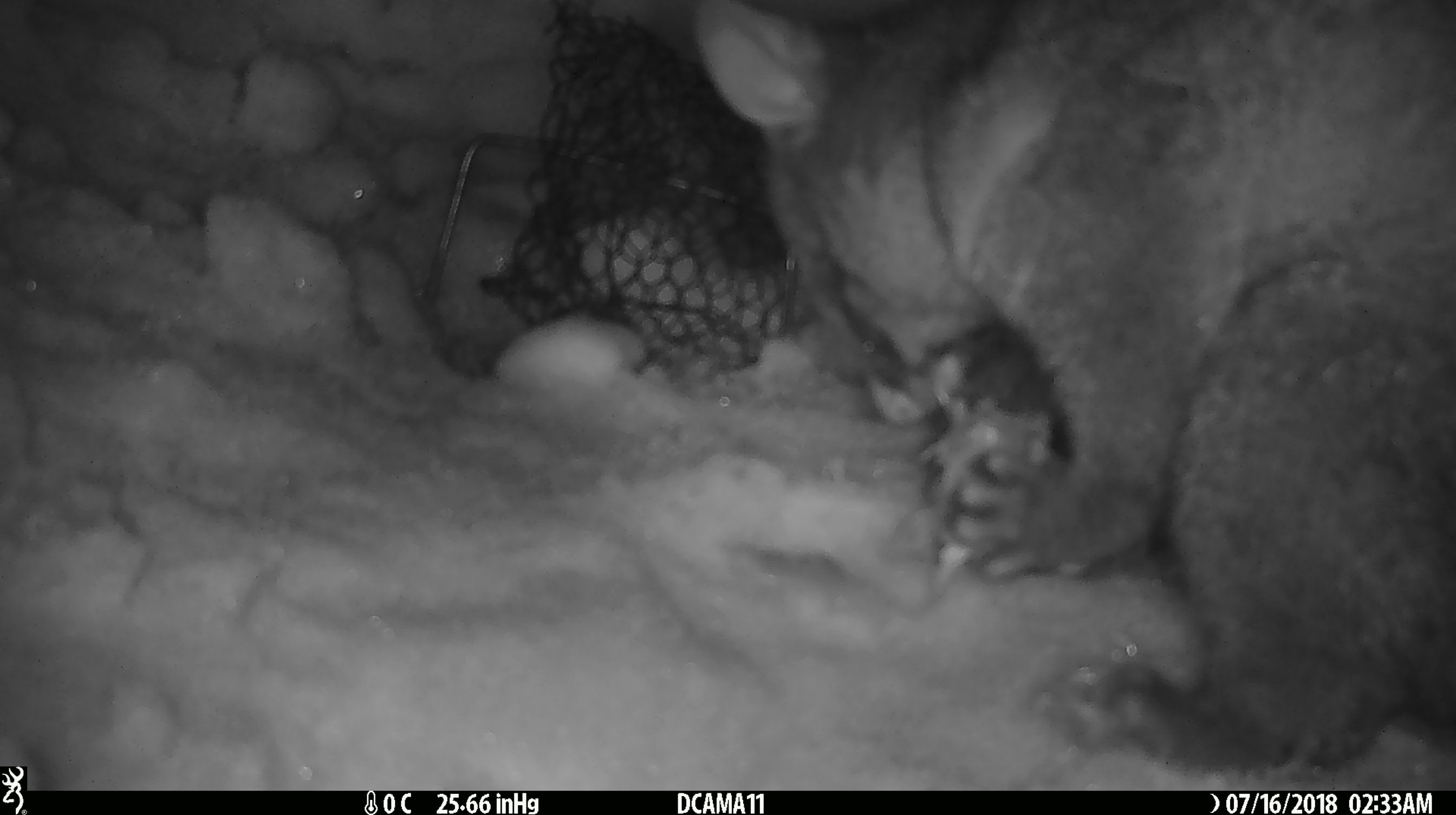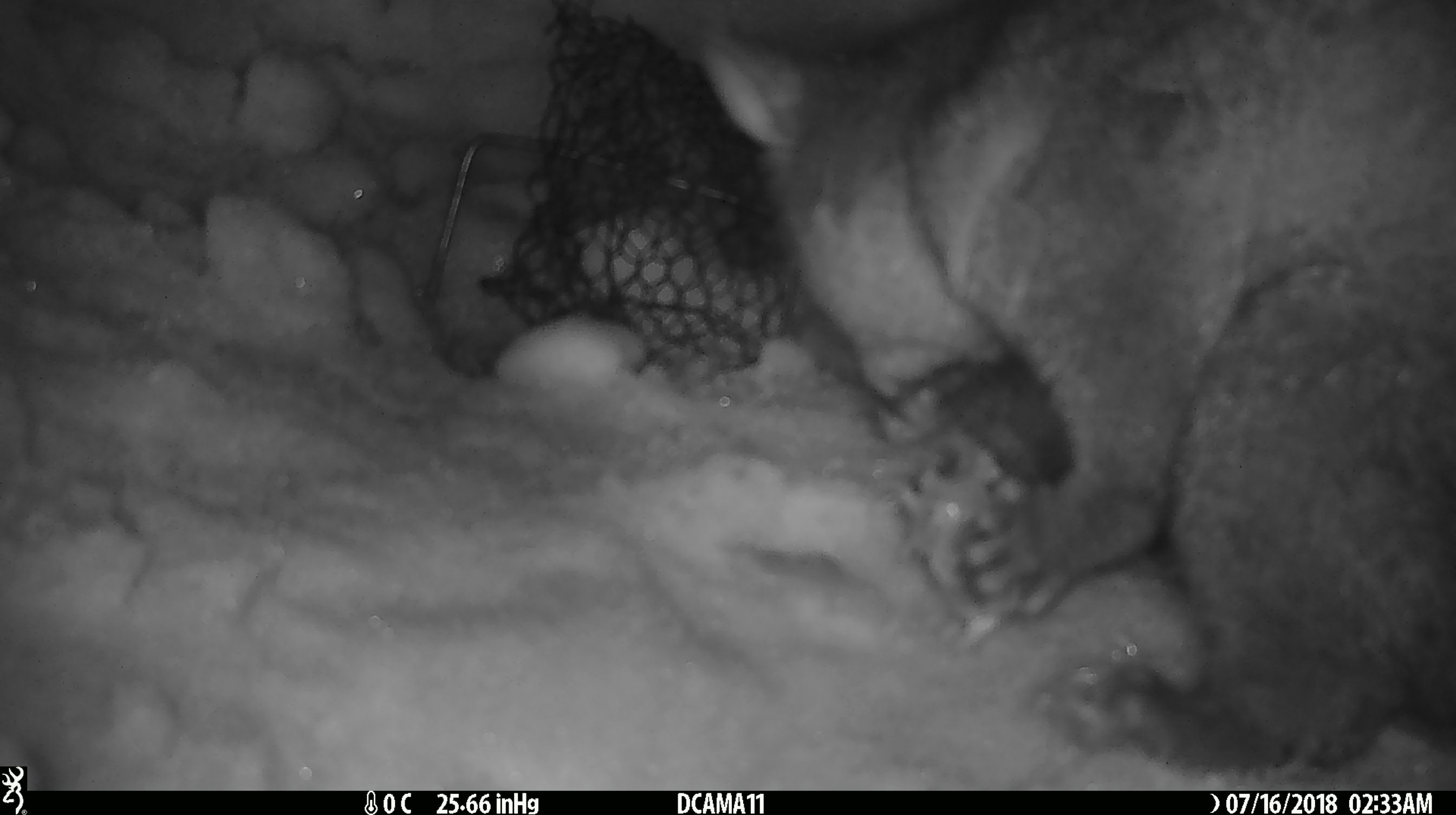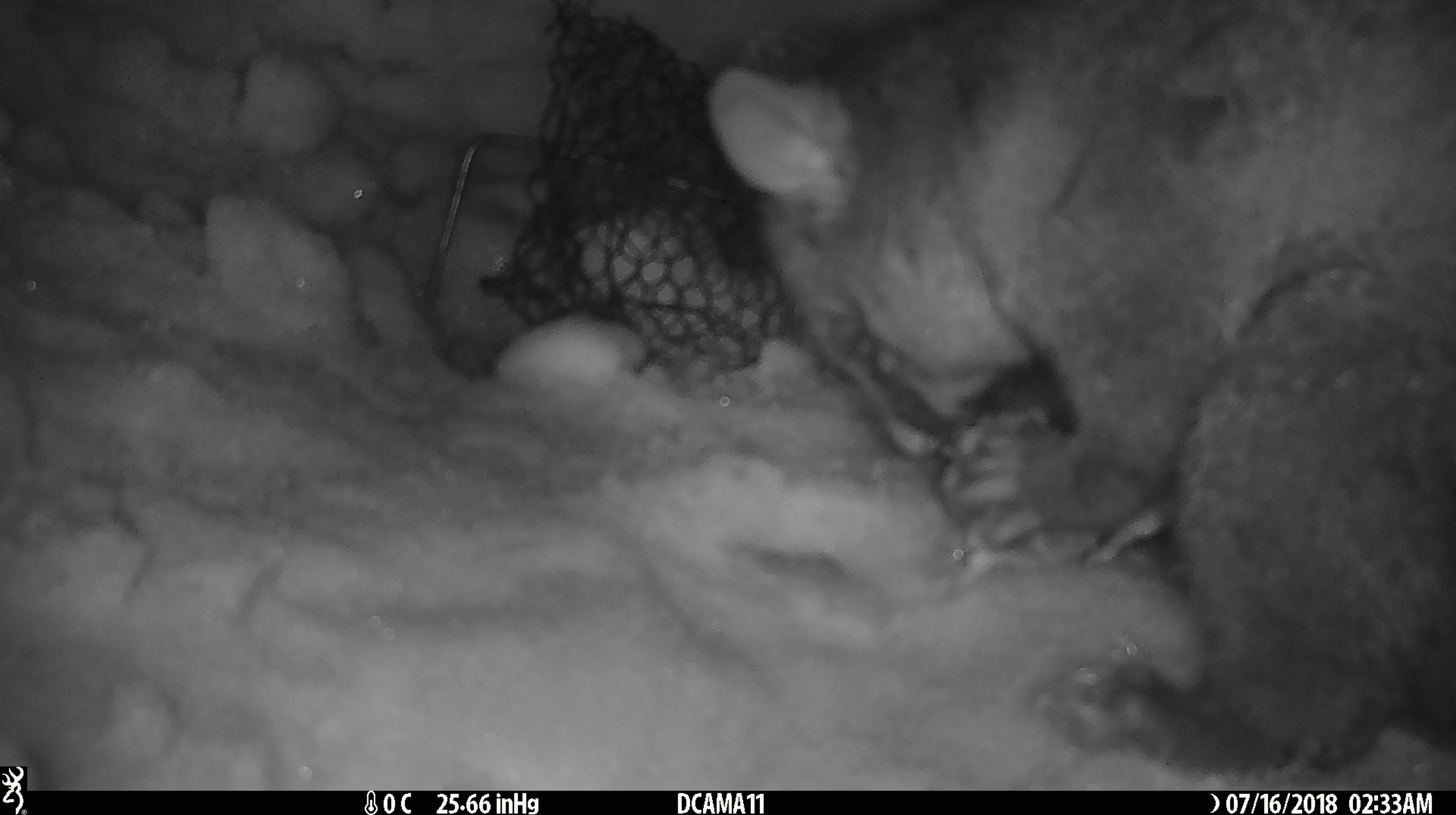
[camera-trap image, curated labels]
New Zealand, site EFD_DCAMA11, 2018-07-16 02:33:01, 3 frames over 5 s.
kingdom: Animalia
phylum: Chordata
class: Mammalia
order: Diprotodontia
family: Phalangeridae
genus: Trichosurus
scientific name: Trichosurus vulpecula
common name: common brushtail possum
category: possum